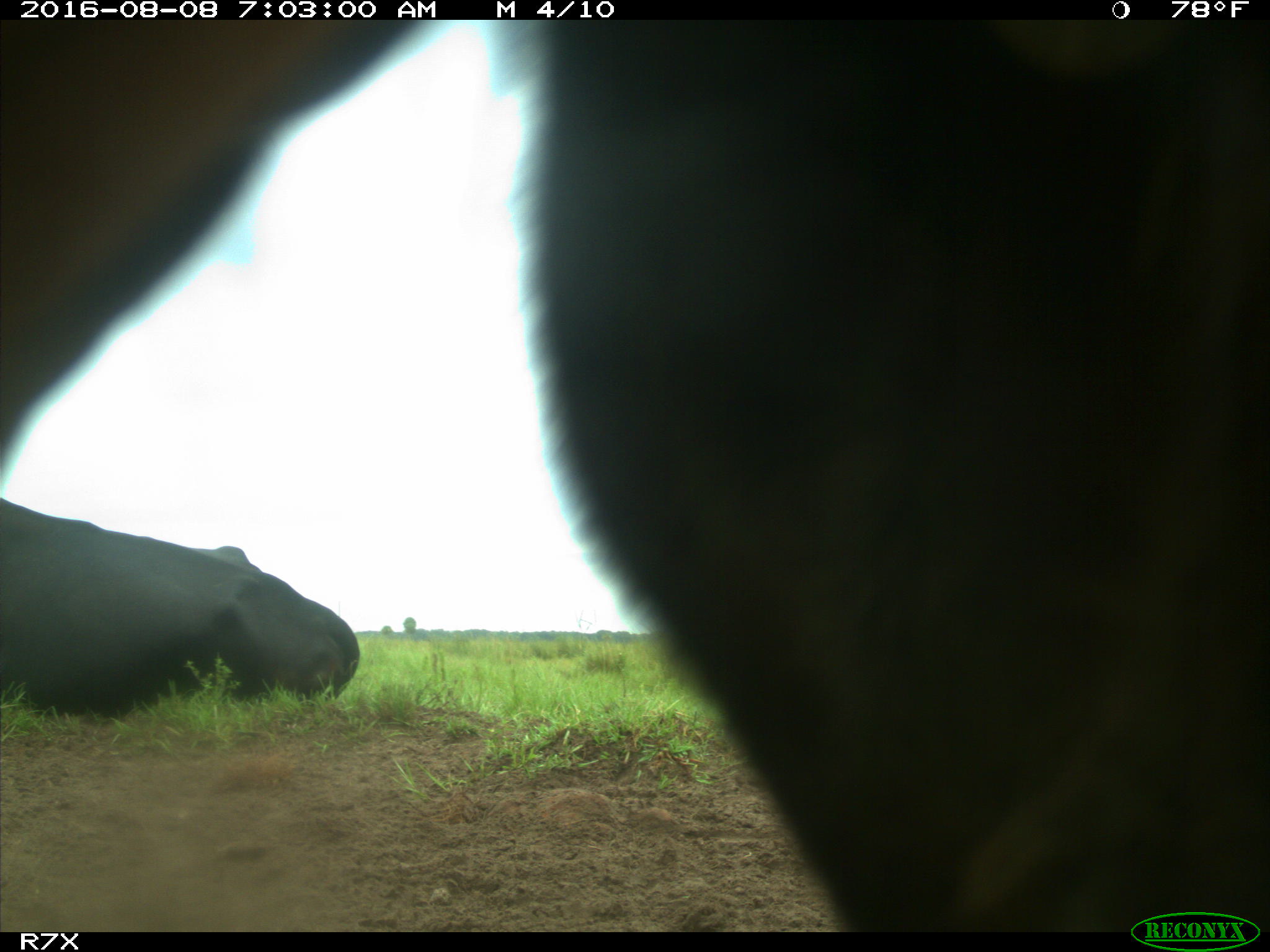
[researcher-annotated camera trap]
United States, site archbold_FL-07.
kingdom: Animalia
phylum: Chordata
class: Mammalia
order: Artiodactyla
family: Bovidae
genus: Bos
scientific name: Bos taurus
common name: domestic cow